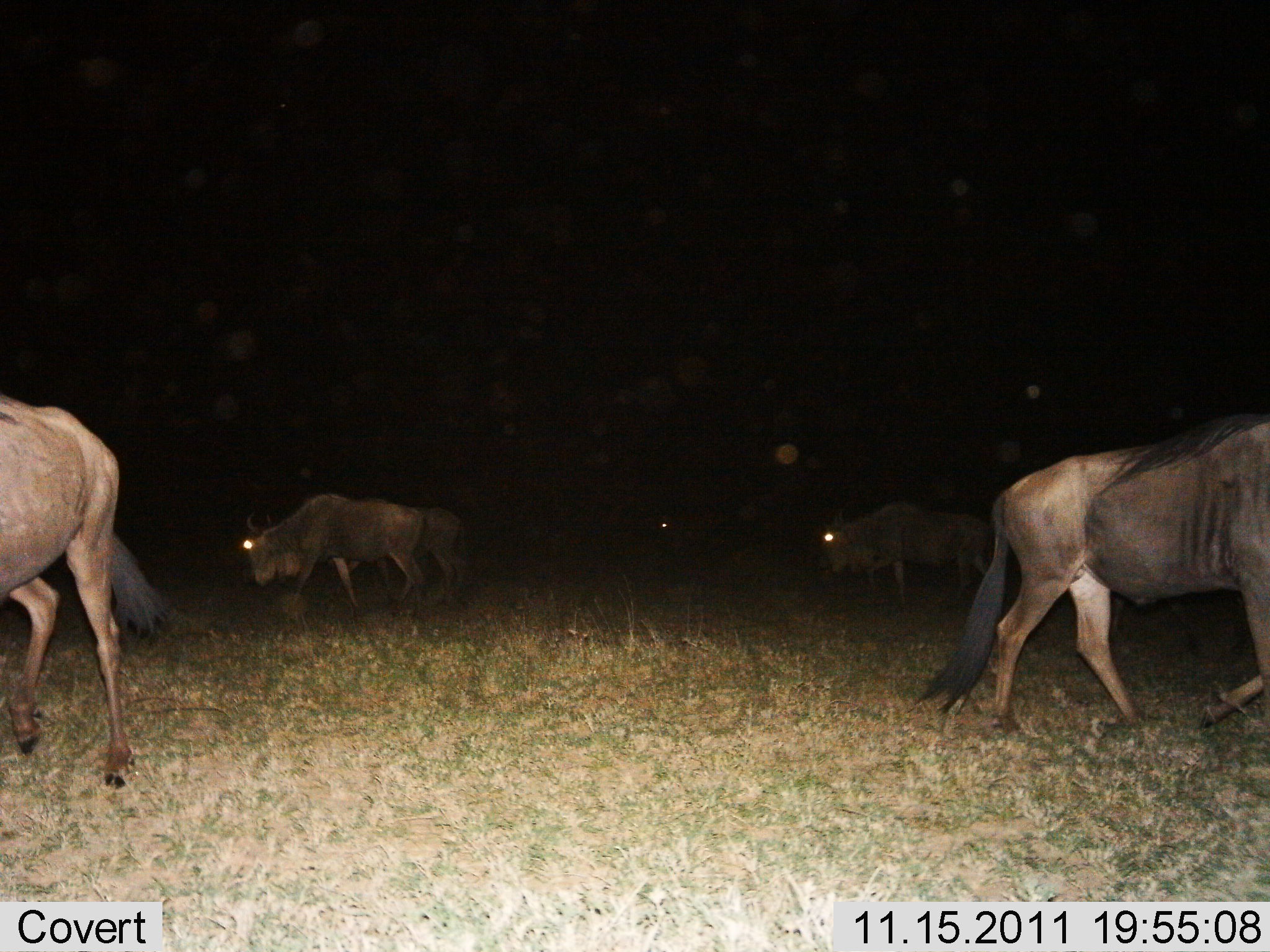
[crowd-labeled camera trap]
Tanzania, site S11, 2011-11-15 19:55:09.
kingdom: Animalia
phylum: Chordata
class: Mammalia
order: Artiodactyla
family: Bovidae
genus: Connochaetes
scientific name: Connochaetes taurinus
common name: blue wildebeest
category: wildebeest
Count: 5.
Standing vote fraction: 30%.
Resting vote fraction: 10%.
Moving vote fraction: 90%.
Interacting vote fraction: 0%.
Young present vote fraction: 0%.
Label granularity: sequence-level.